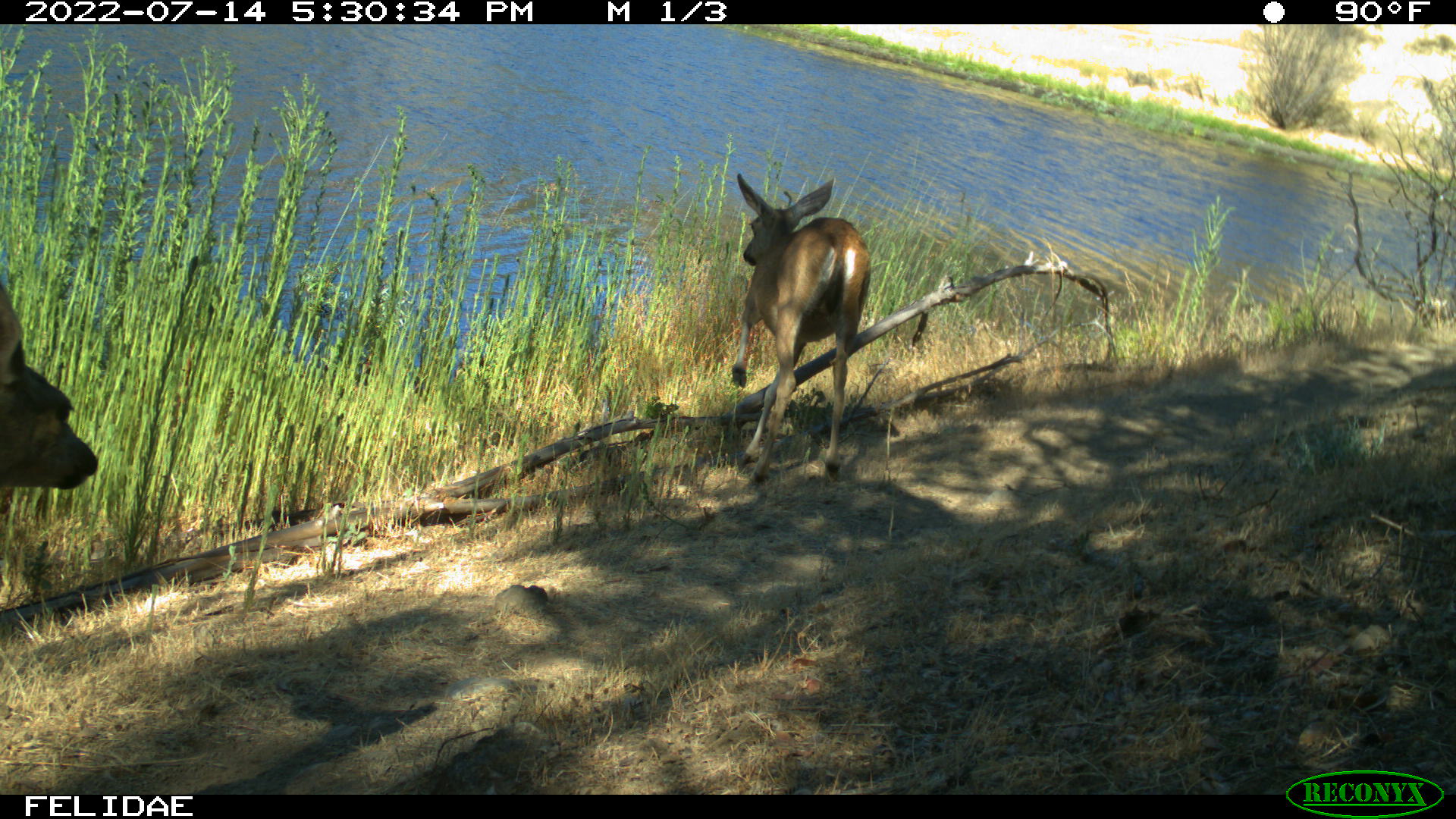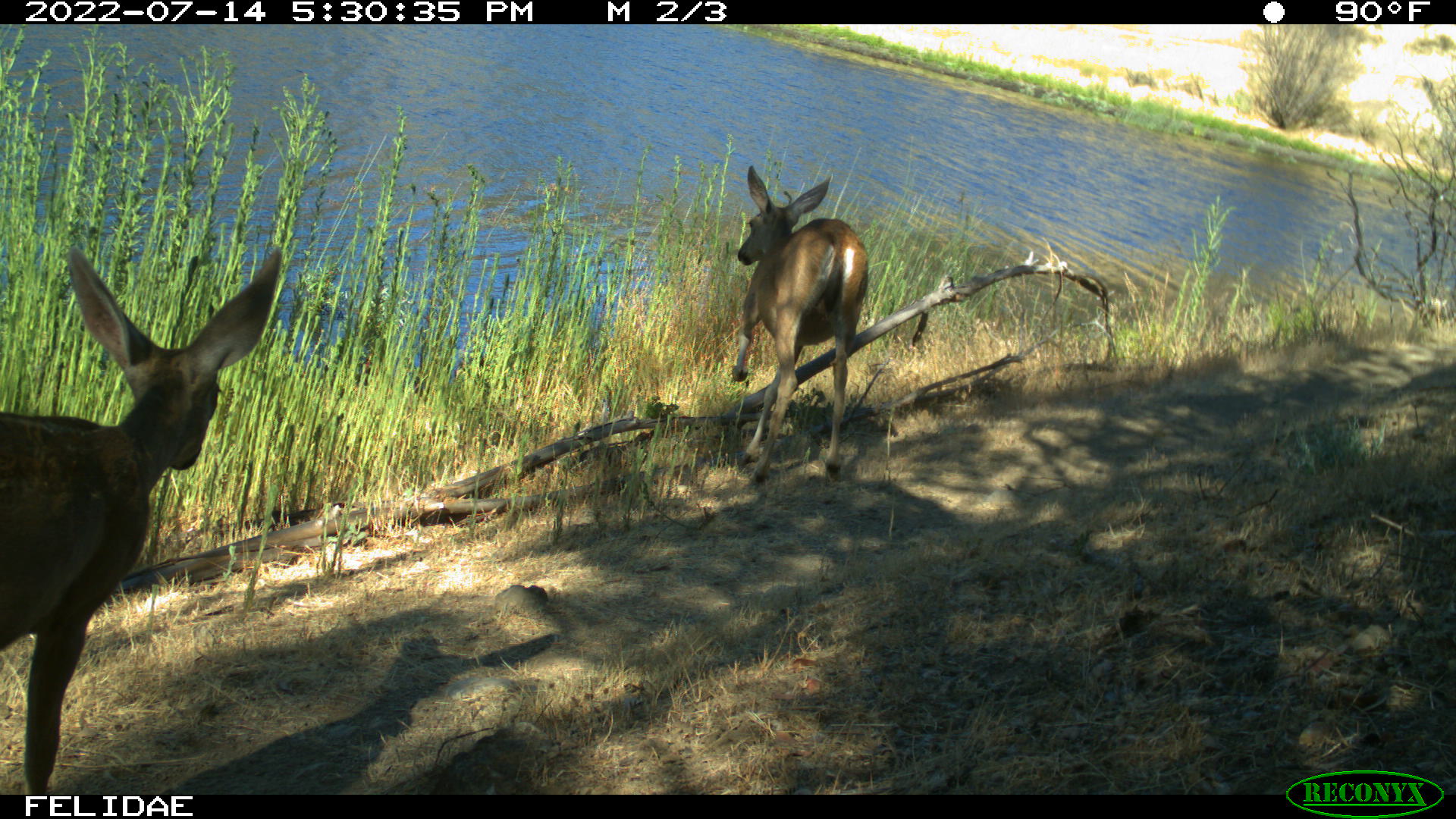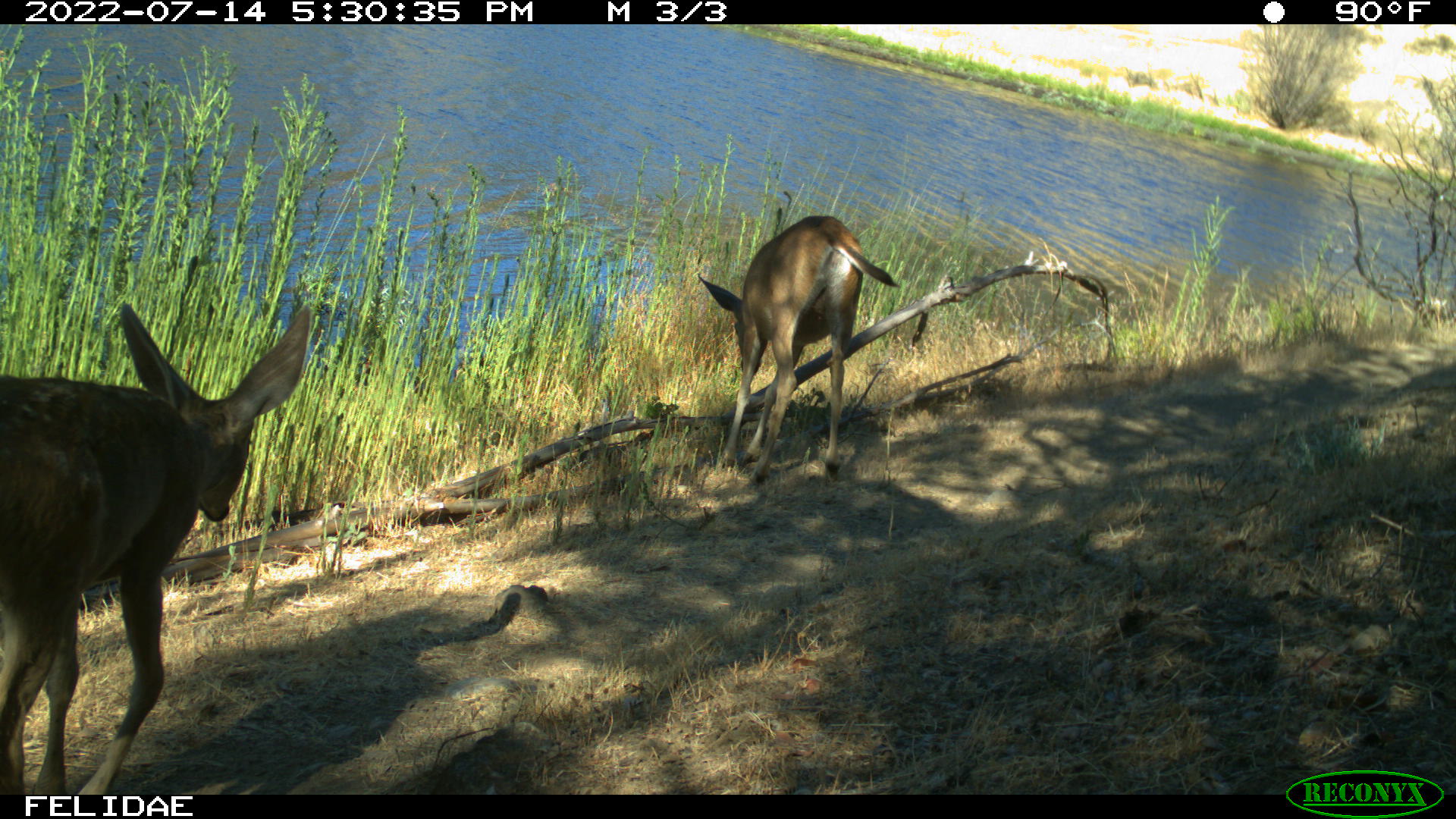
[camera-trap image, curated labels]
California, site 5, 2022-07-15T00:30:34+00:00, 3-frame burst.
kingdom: Animalia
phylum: Chordata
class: Mammalia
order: Artiodactyla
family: Cervidae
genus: Odocoileus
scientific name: Odocoileus hemionus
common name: mule deer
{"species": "mule deer (Odocoileus hemionus)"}